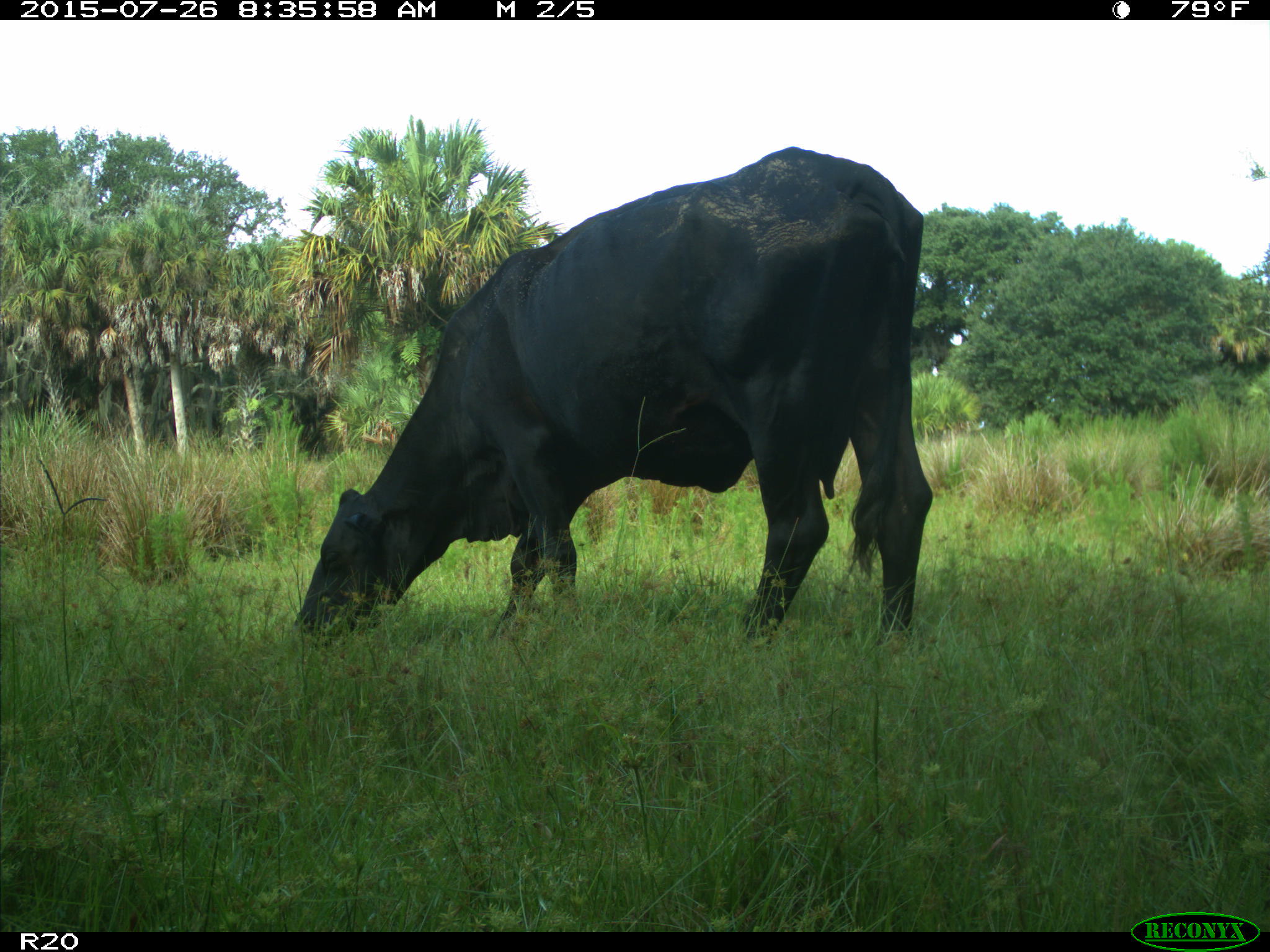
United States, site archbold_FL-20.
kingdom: Animalia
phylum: Chordata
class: Mammalia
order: Artiodactyla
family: Bovidae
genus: Bos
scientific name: Bos taurus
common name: domestic cow